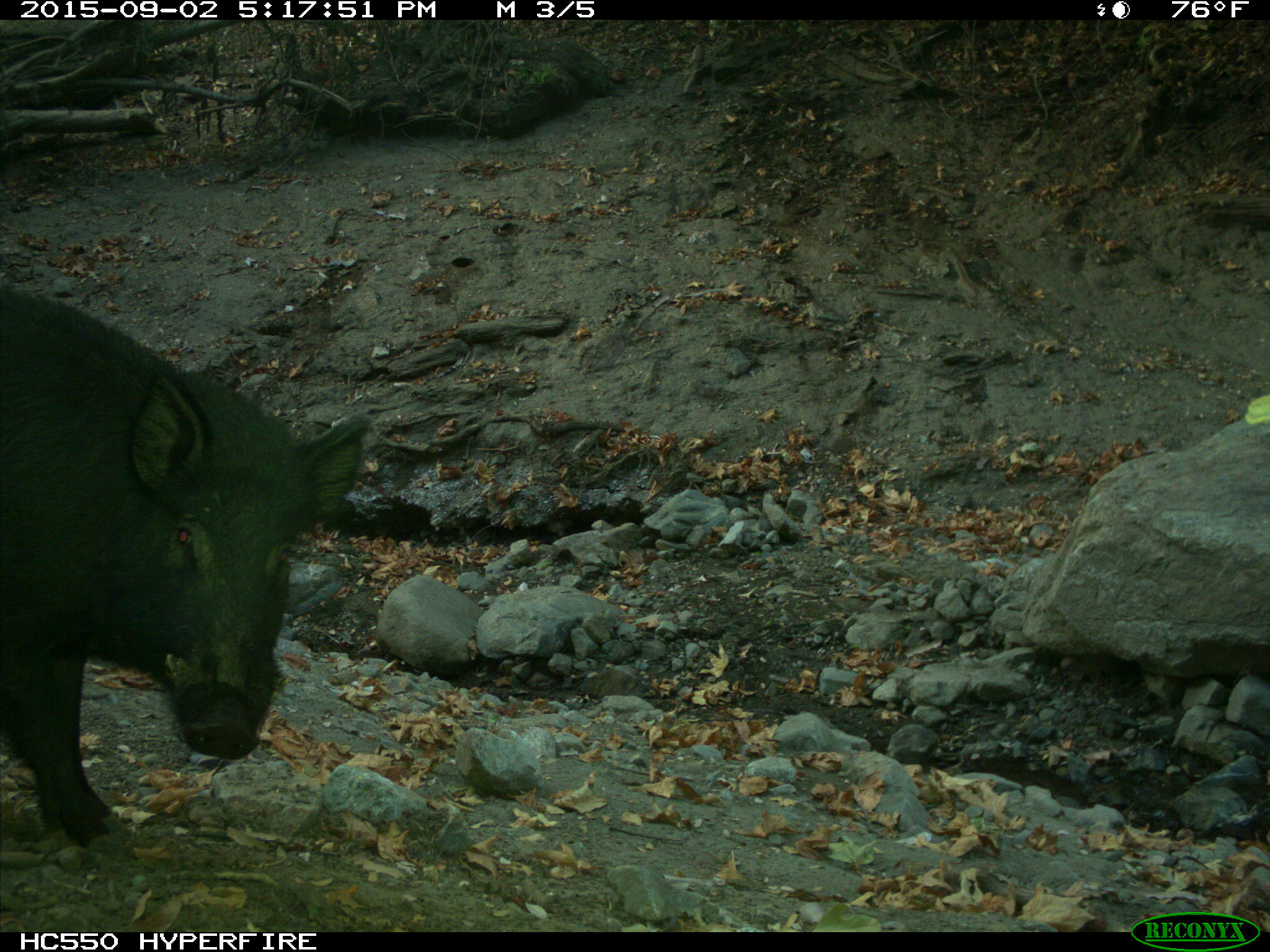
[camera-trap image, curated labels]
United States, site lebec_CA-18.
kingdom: Animalia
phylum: Chordata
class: Mammalia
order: Artiodactyla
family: Suidae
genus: Sus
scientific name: Sus scrofa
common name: wild boar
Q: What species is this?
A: Sus scrofa (wild boar).